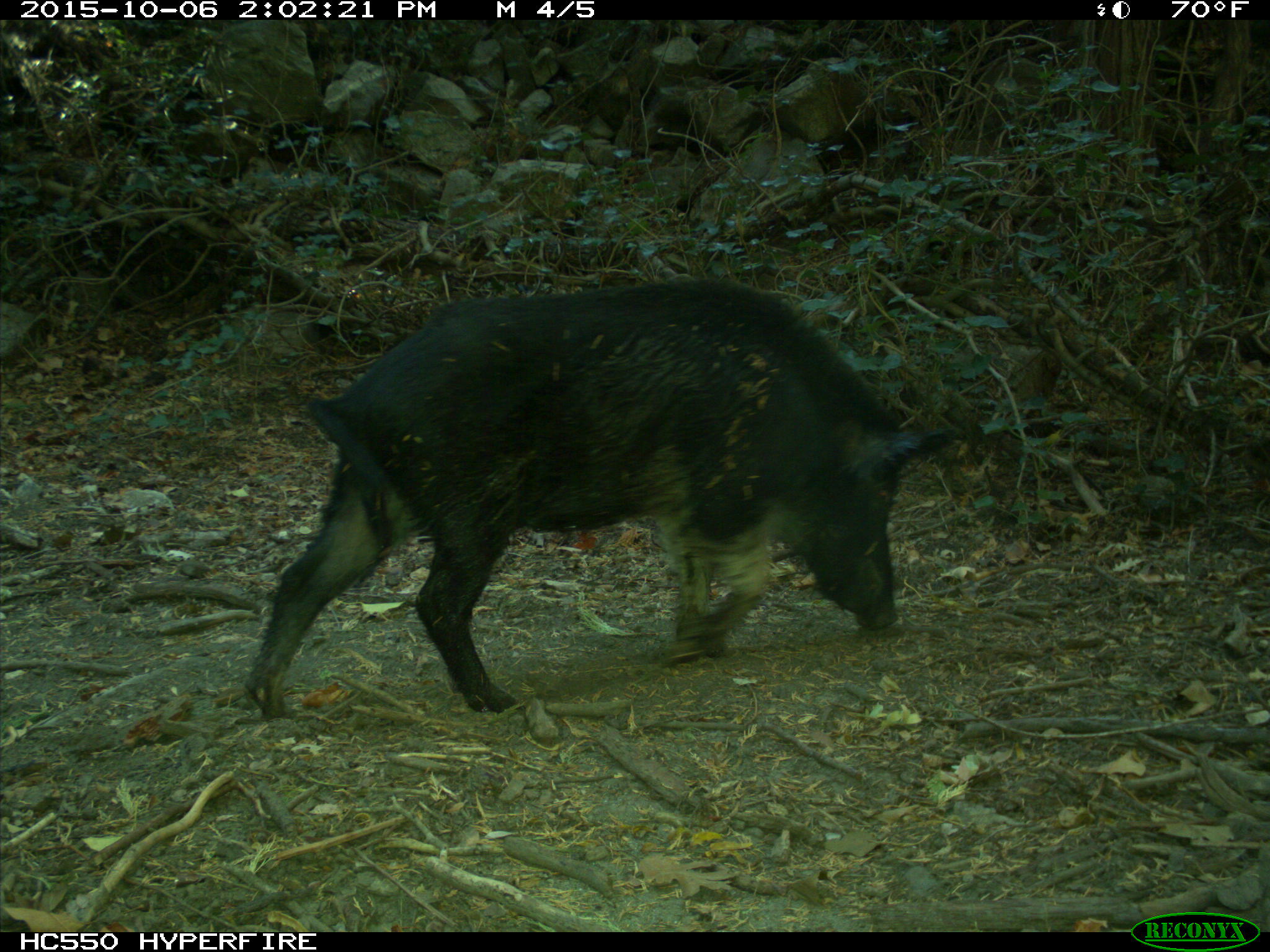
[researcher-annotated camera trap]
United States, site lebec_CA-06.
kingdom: Animalia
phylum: Chordata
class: Mammalia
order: Artiodactyla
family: Suidae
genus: Sus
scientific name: Sus scrofa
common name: wild boar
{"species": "Sus scrofa (wild boar)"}